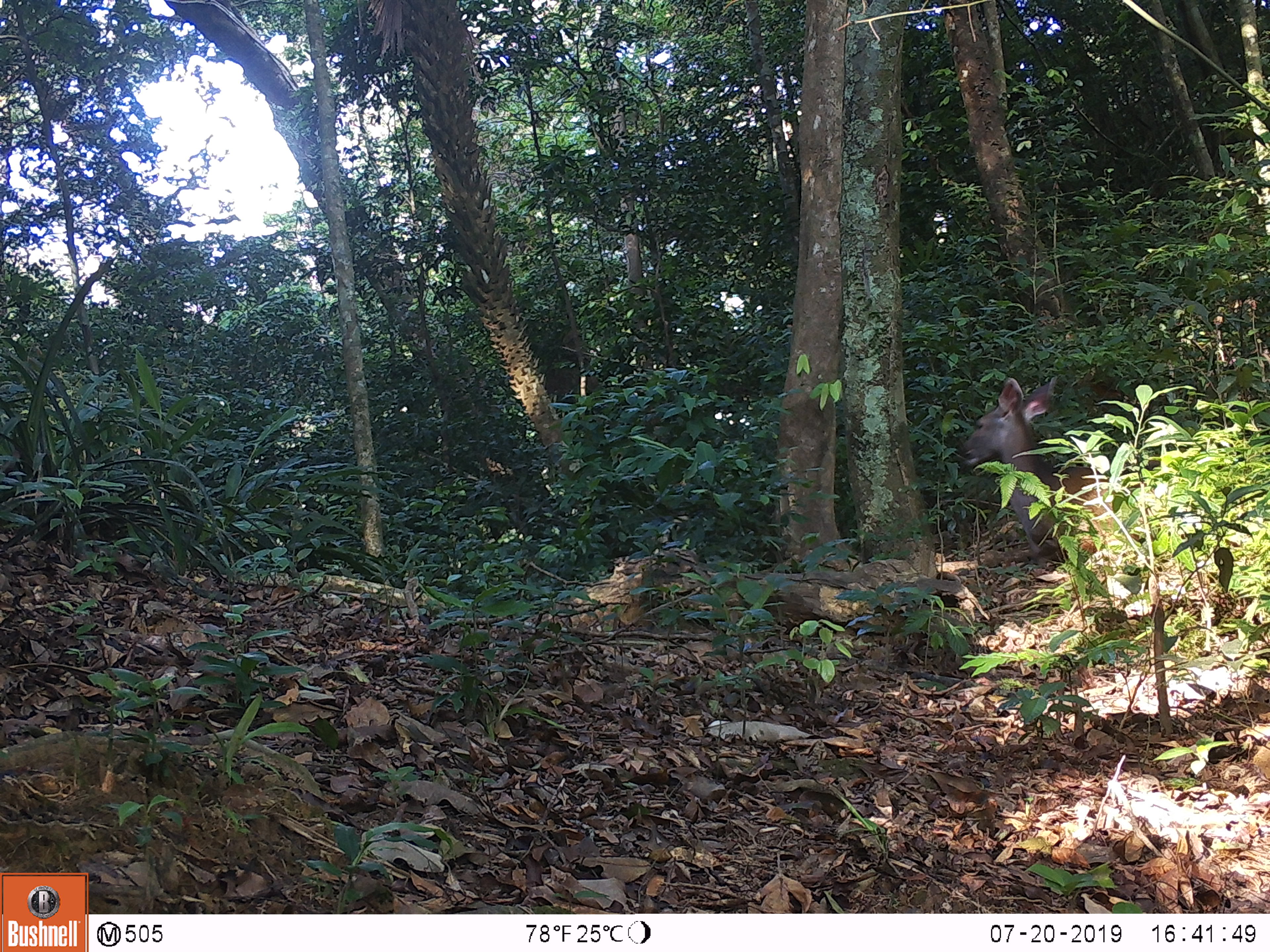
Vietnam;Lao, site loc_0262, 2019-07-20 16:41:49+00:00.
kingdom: Animalia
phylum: Chordata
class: Mammalia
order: Artiodactyla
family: Cervidae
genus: Rusa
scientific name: Rusa unicolor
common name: sambar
Sambar (Rusa unicolor). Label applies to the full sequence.